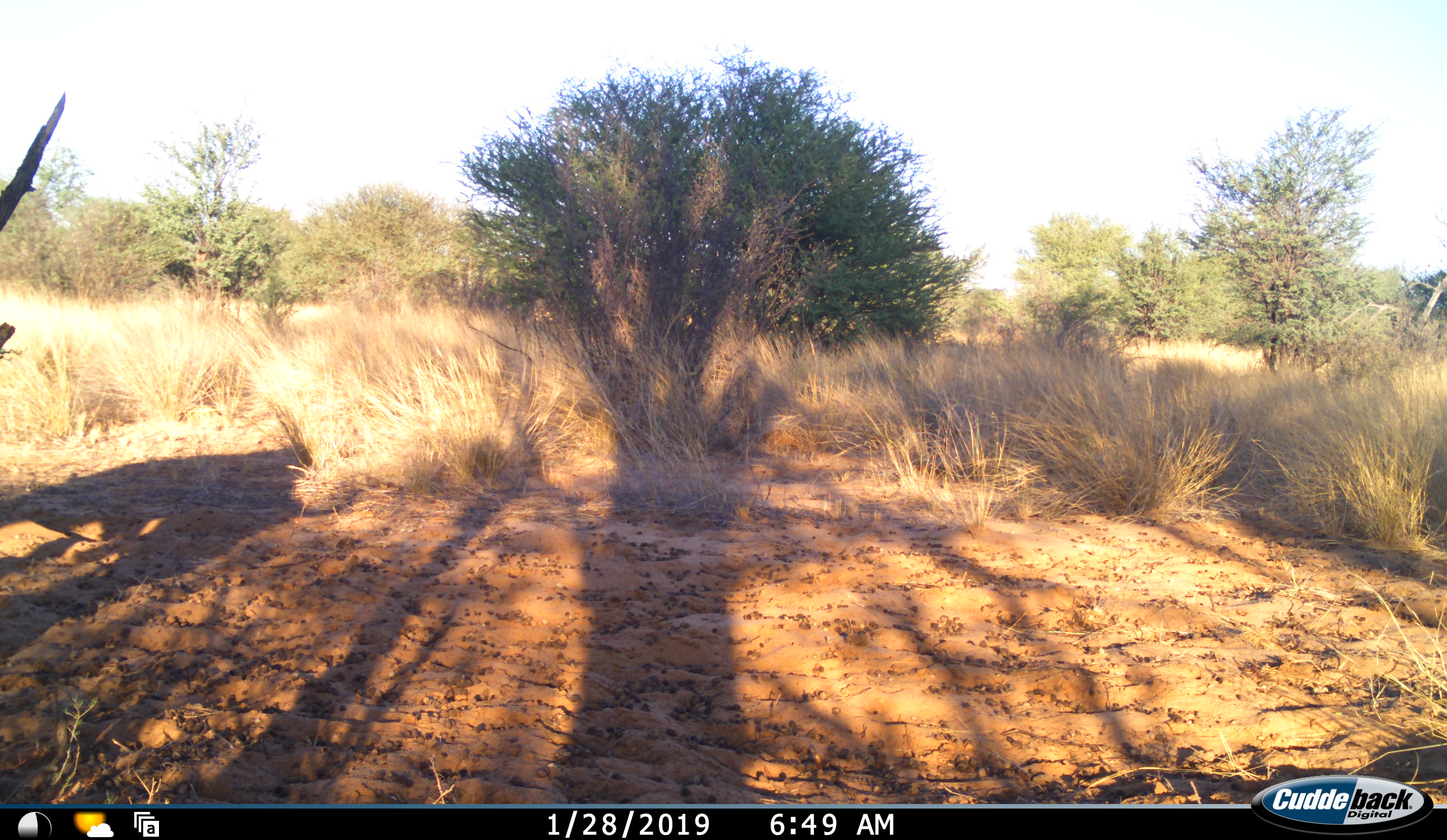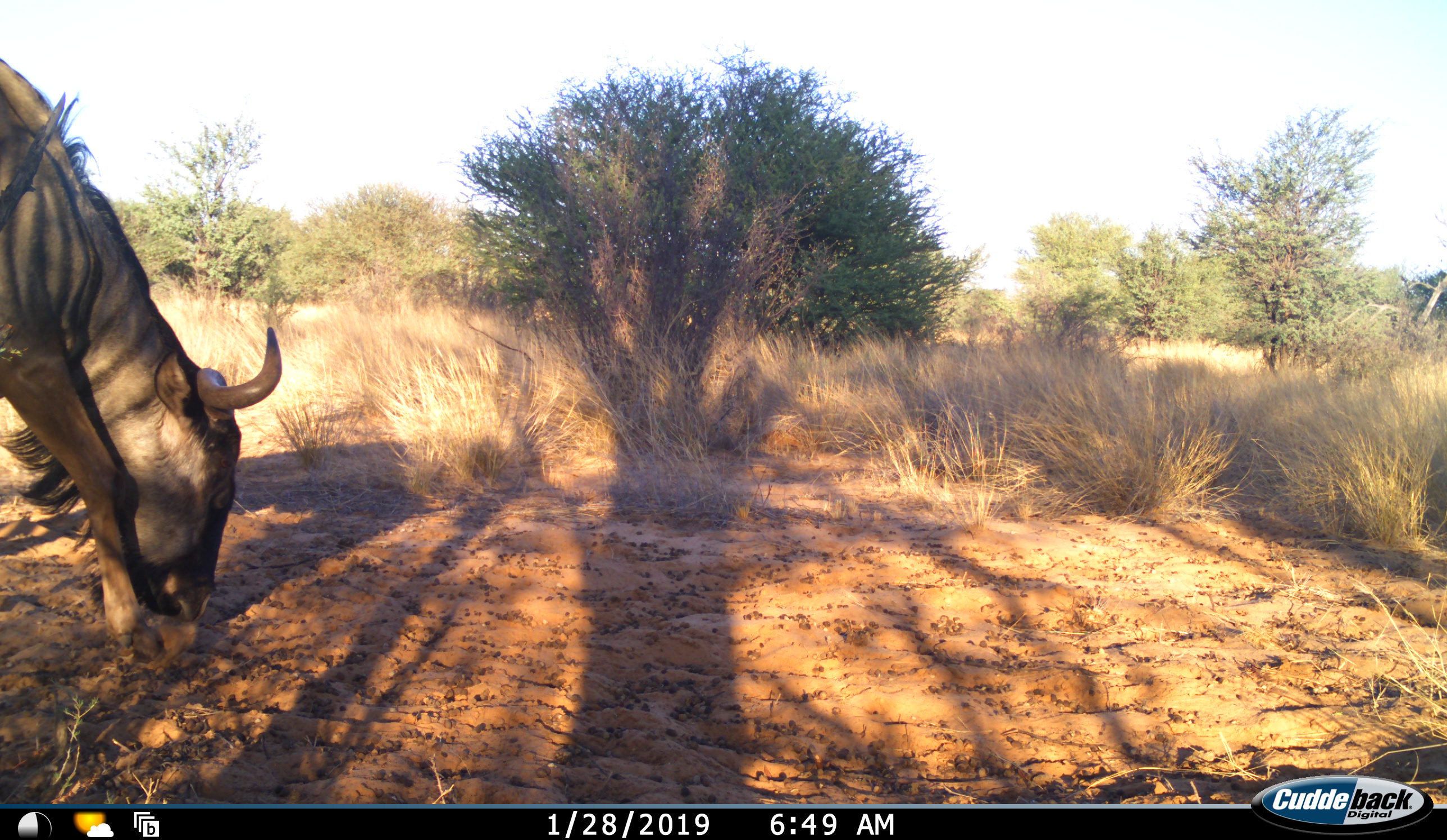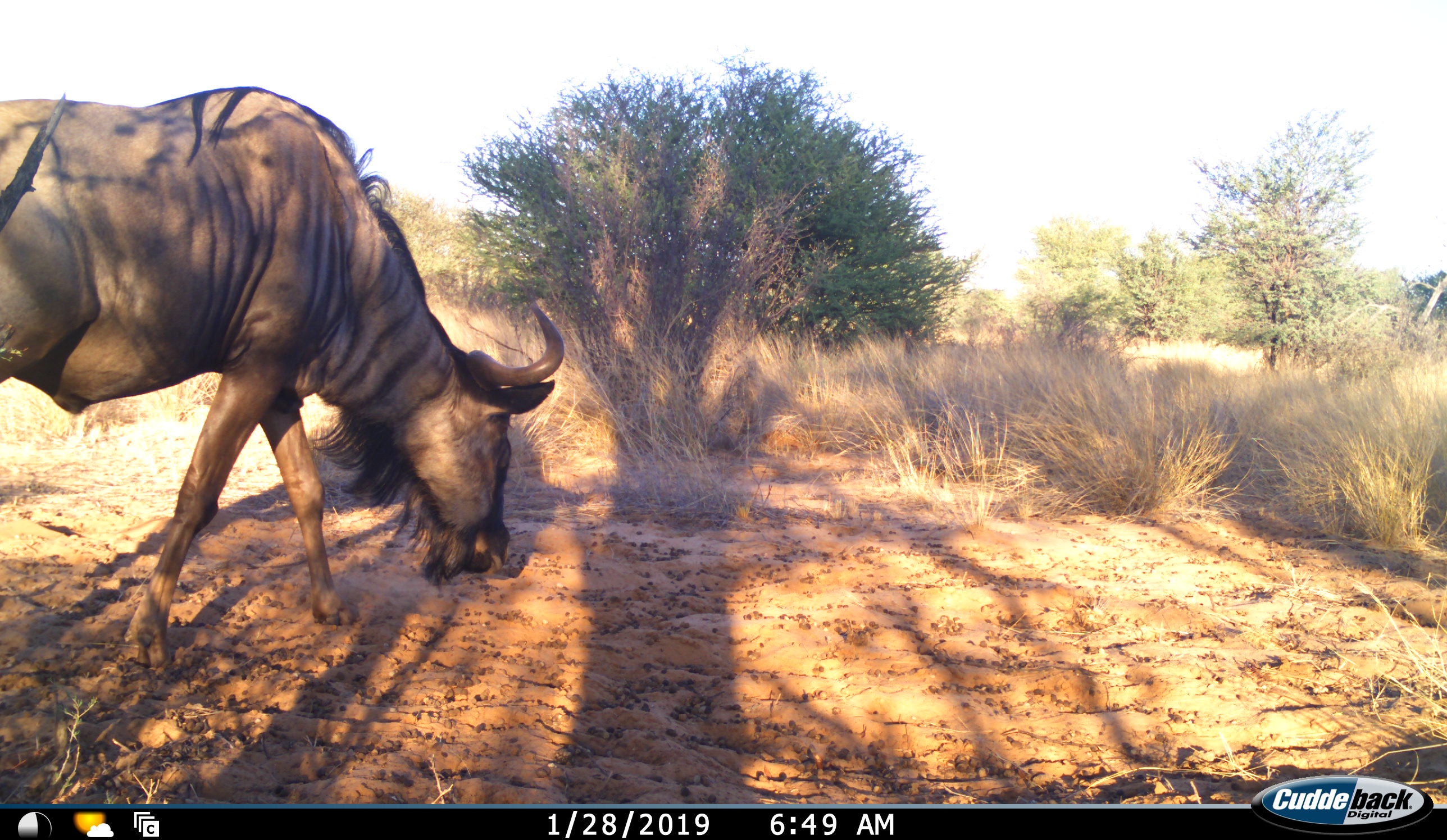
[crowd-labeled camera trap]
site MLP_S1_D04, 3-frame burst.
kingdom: Animalia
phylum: Chordata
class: Mammalia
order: Artiodactyla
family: Bovidae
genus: Connochaetes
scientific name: Connochaetes taurinus taurinus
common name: blue wildebeest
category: wildebeestblue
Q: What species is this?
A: Wildebeestblue (blue wildebeest) (Connochaetes taurinus taurinus).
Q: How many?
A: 1.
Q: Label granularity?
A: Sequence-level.